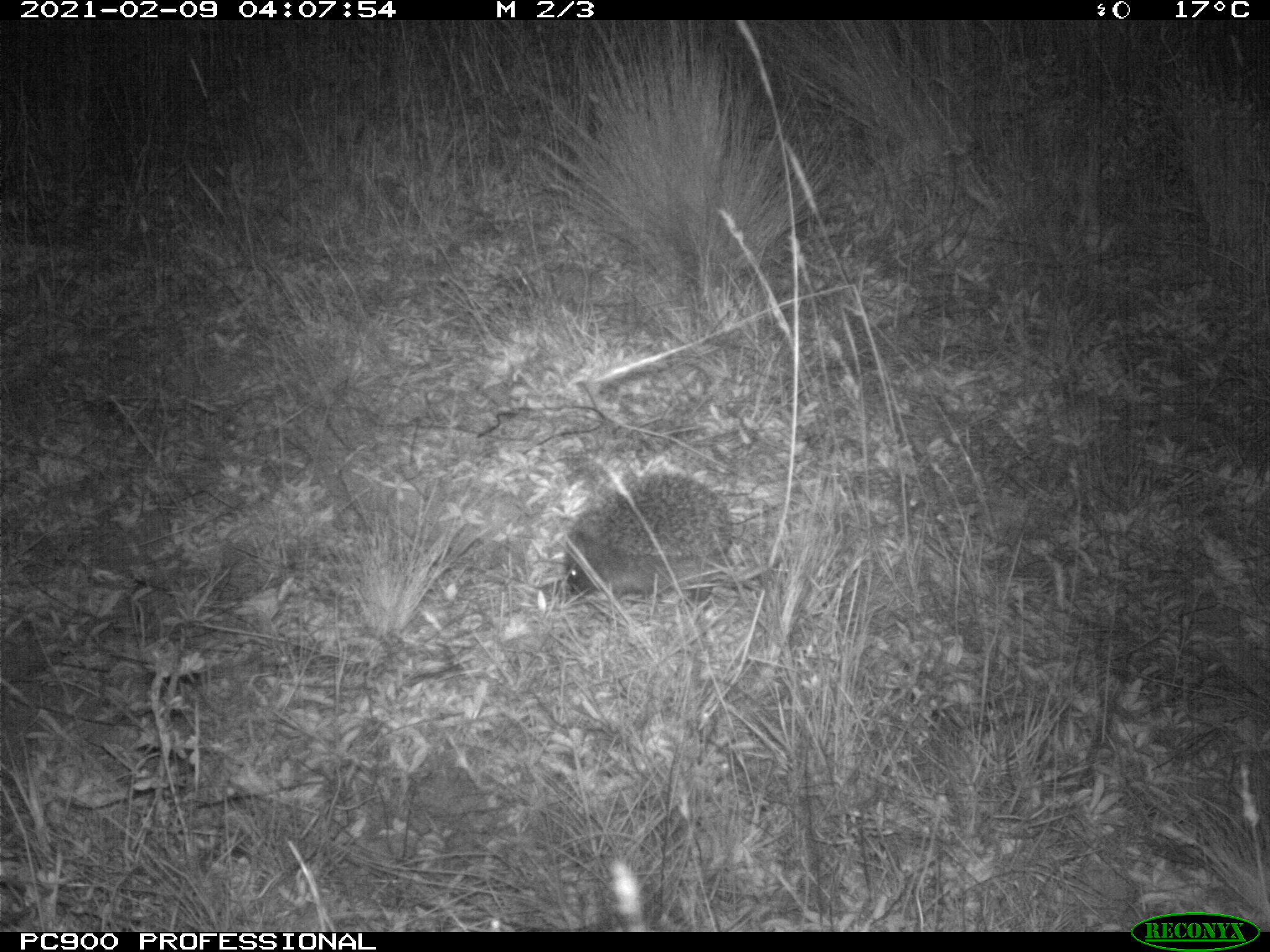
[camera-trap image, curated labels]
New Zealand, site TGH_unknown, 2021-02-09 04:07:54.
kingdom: Animalia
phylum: Chordata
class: Mammalia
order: Eulipotyphla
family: Erinaceidae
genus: Erinaceus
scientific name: Erinaceus europaeus europaeus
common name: european hedgehog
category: hedgehog